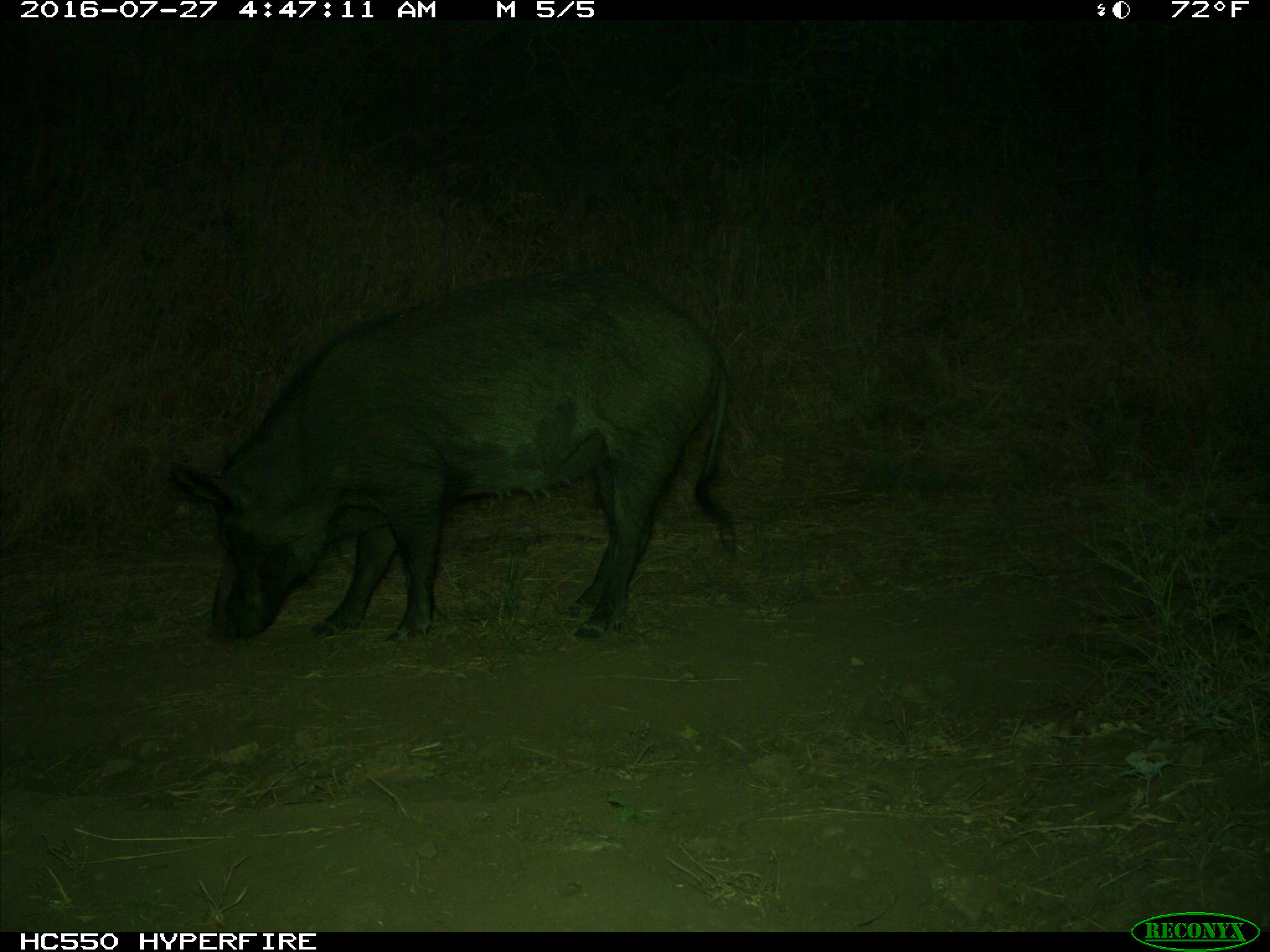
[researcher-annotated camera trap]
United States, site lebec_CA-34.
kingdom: Animalia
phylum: Chordata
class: Mammalia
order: Artiodactyla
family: Suidae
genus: Sus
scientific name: Sus scrofa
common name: wild boar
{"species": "Sus scrofa (wild boar)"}